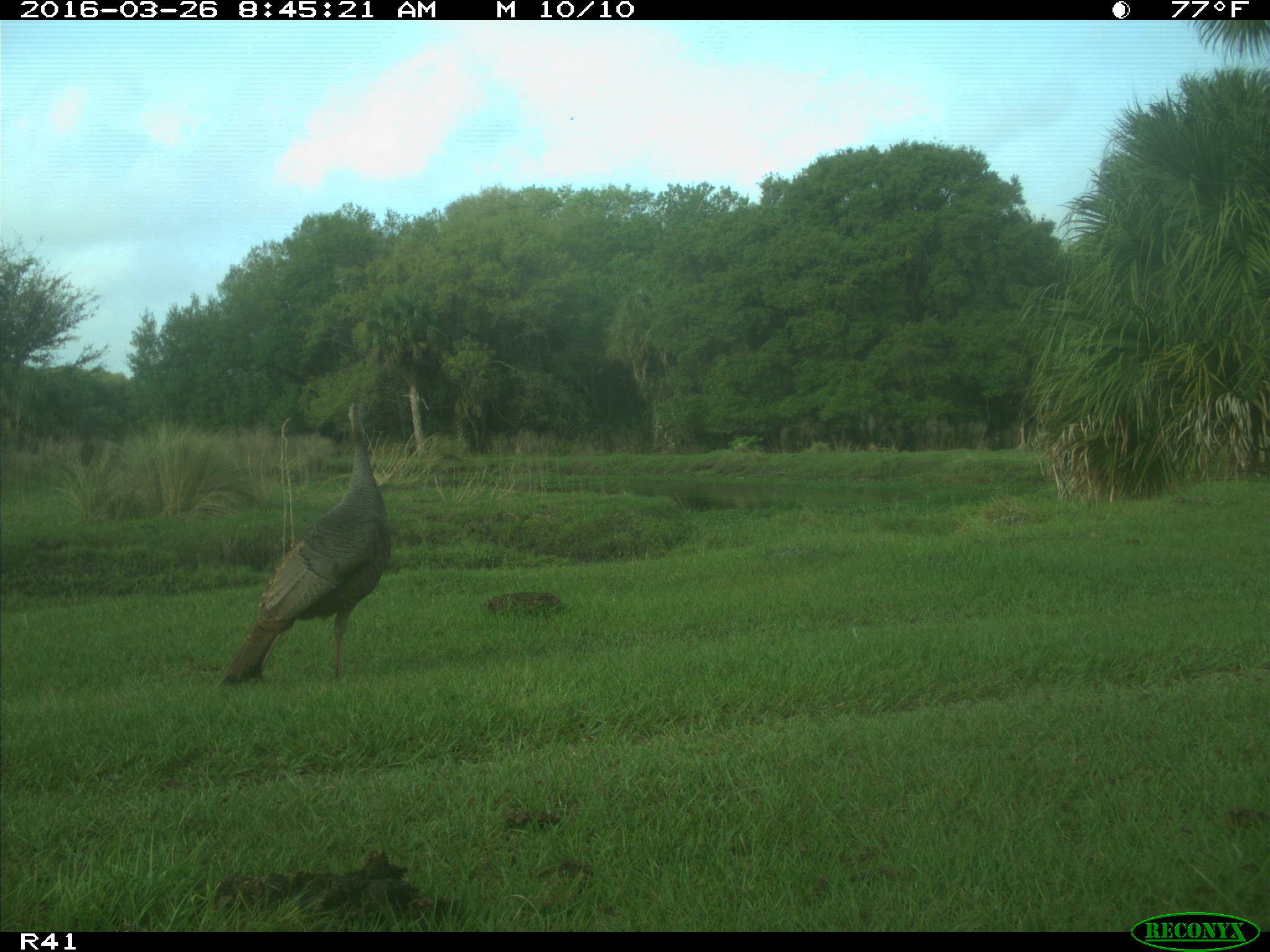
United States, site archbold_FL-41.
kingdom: Animalia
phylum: Chordata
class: Mammalia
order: Artiodactyla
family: Bovidae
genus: Bos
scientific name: Bos taurus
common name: domestic cow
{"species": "Bos taurus (domestic cow)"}